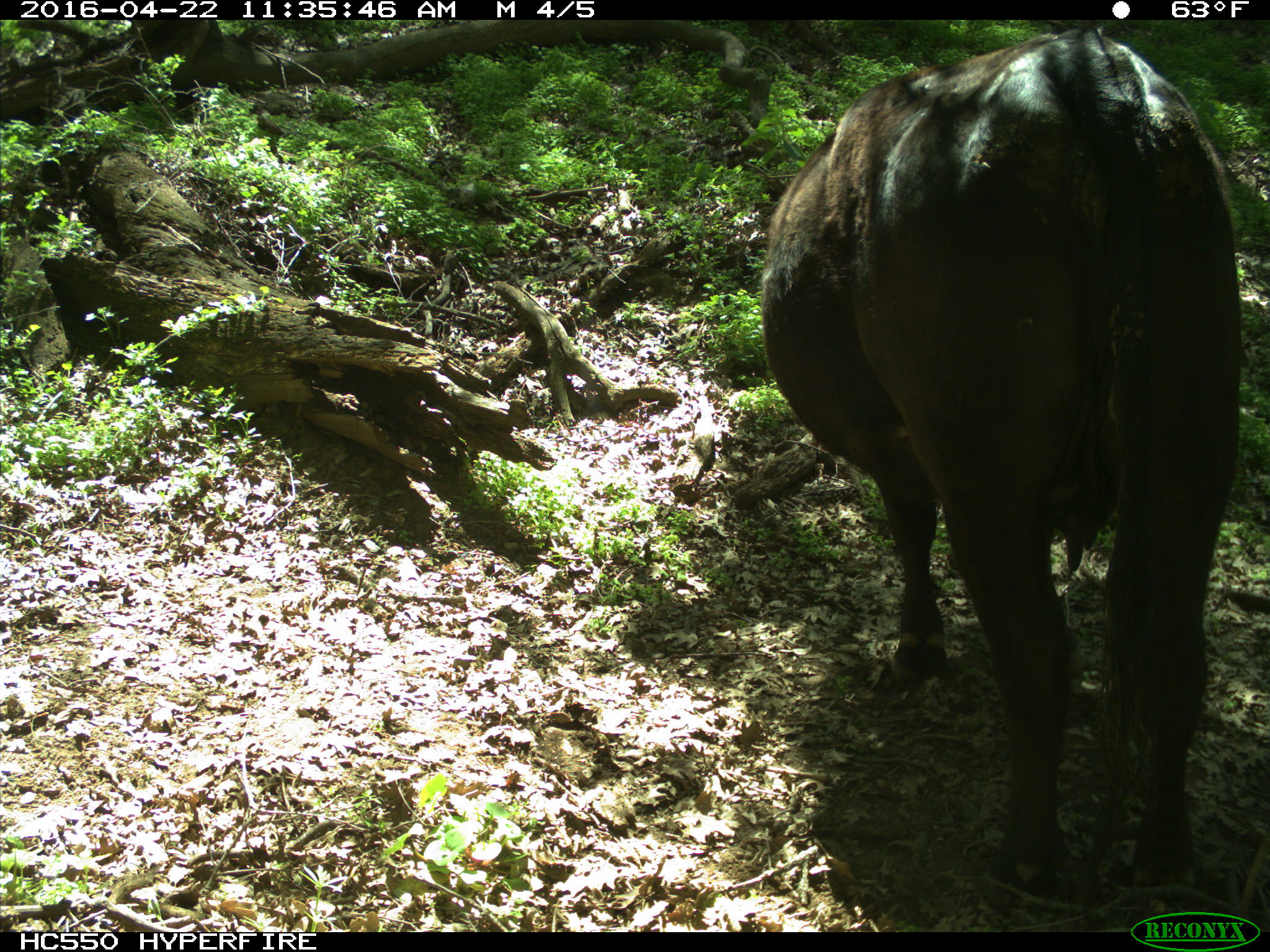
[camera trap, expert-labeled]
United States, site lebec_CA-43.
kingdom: Animalia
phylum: Chordata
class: Mammalia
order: Artiodactyla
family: Bovidae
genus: Bos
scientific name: Bos taurus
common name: domestic cow